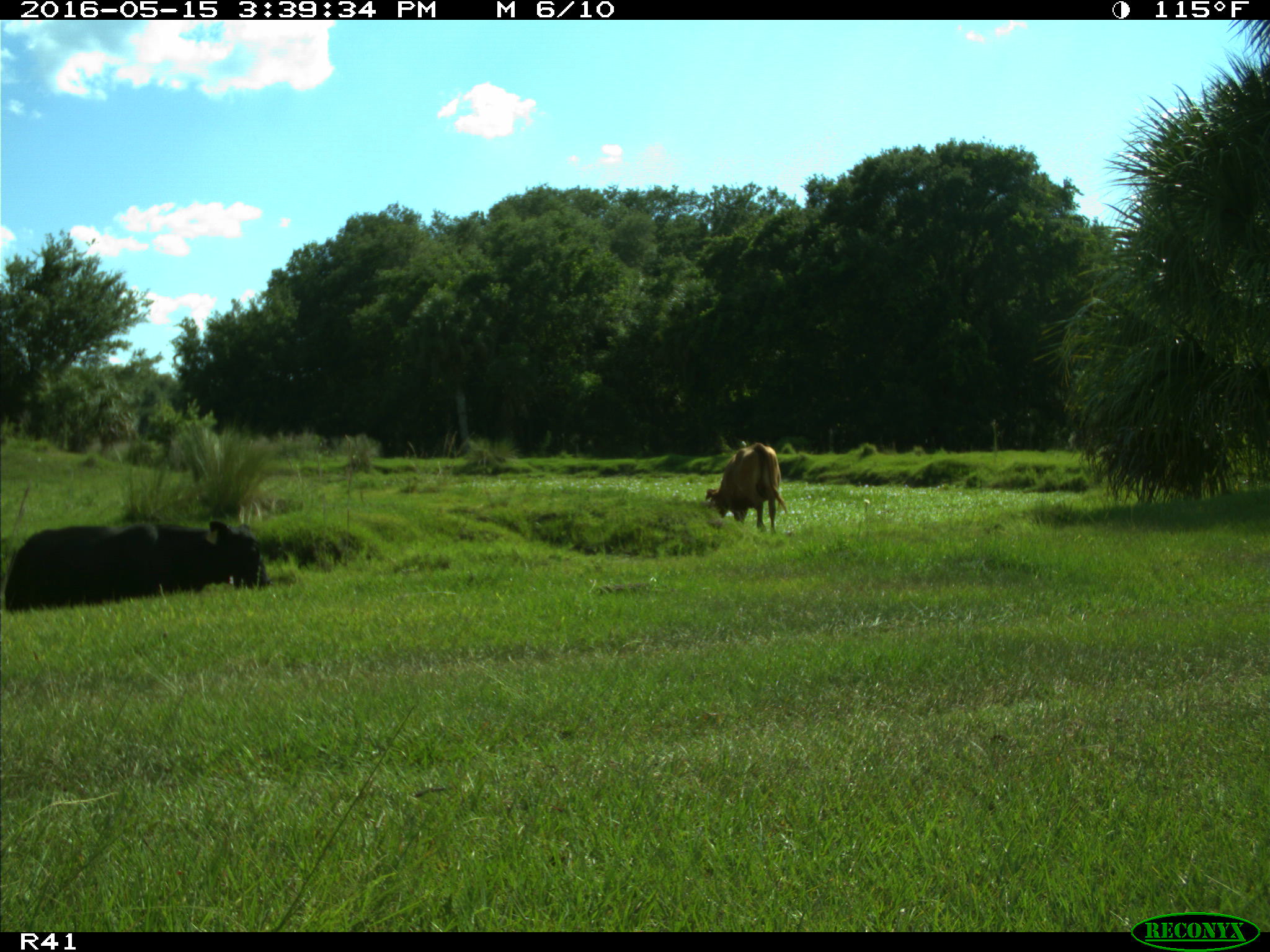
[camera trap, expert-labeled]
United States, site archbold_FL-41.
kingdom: Animalia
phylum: Chordata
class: Mammalia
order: Artiodactyla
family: Bovidae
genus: Bos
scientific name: Bos taurus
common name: domestic cow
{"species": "Bos taurus (domestic cow)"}